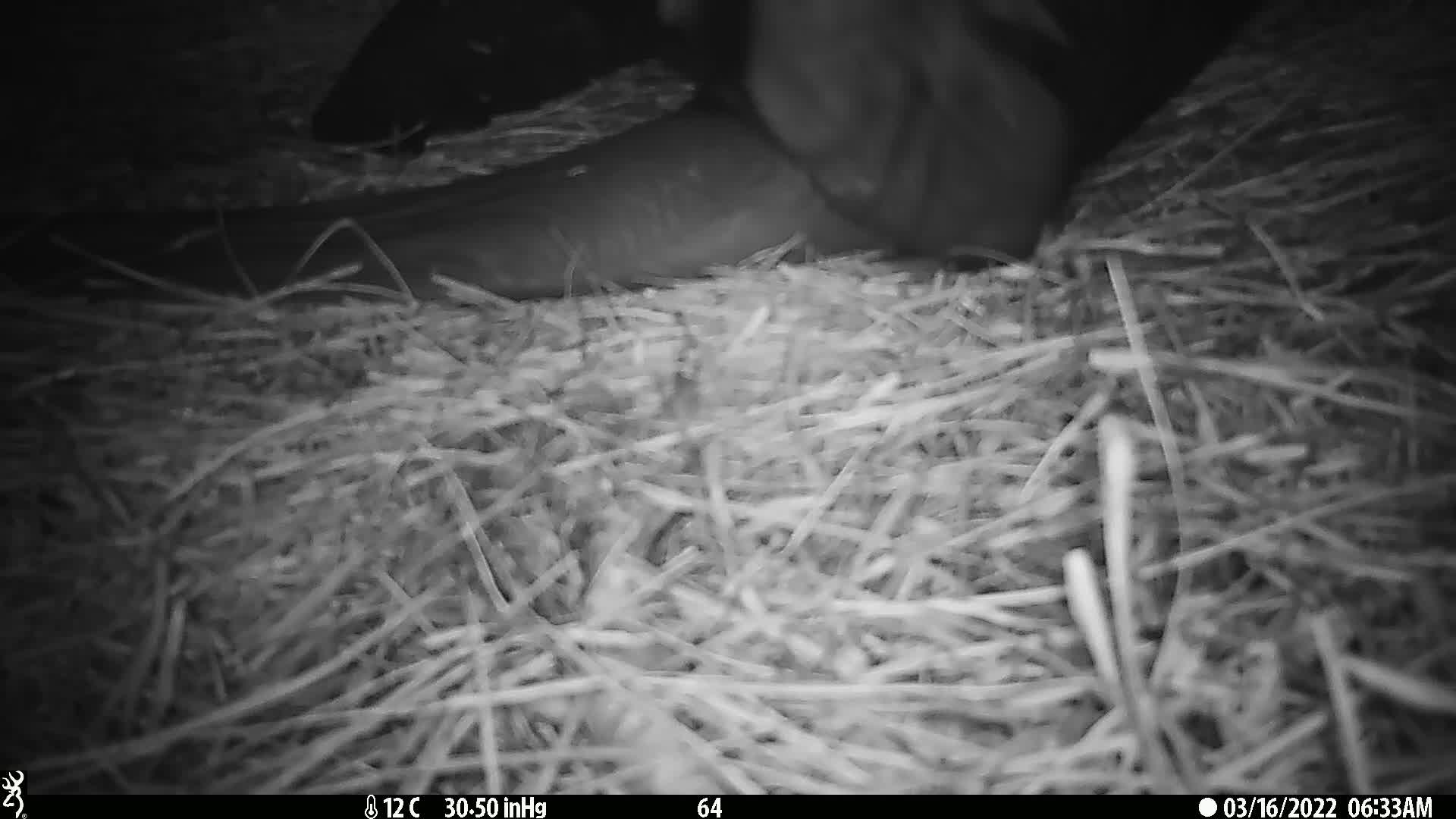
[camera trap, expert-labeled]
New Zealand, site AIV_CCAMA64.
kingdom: Animalia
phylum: Chordata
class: Mammalia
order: Carnivora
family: Otariidae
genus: Phocarctos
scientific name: Phocarctos hookeri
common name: new zealand sea lion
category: sealion